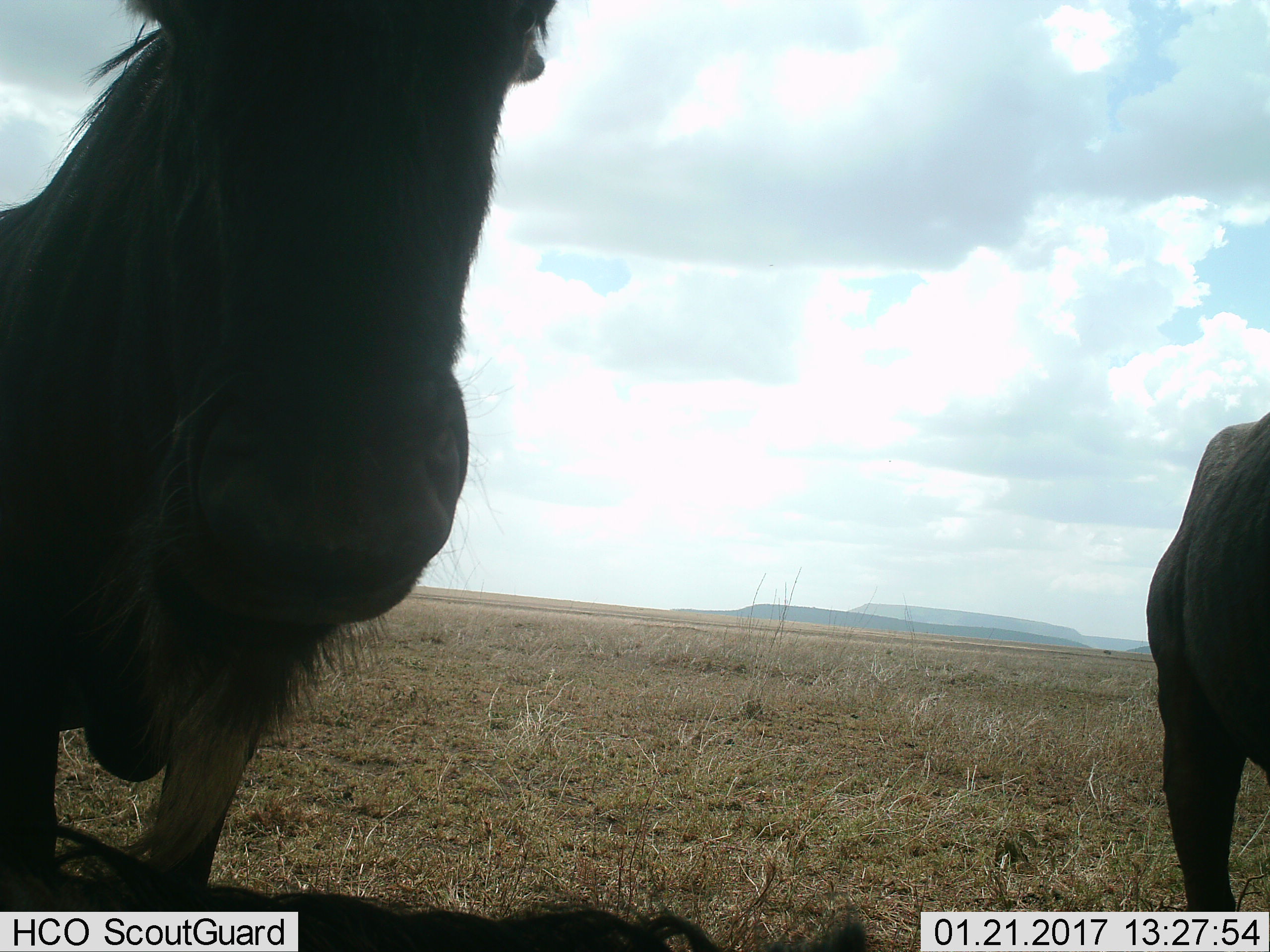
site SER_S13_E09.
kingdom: Animalia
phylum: Chordata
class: Mammalia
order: Artiodactyla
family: Bovidae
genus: Connochaetes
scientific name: Connochaetes taurinus taurinus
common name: blue wildebeest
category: wildebeestblue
Wildebeestblue (blue wildebeest) (Connochaetes taurinus taurinus), count 2. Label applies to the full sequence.